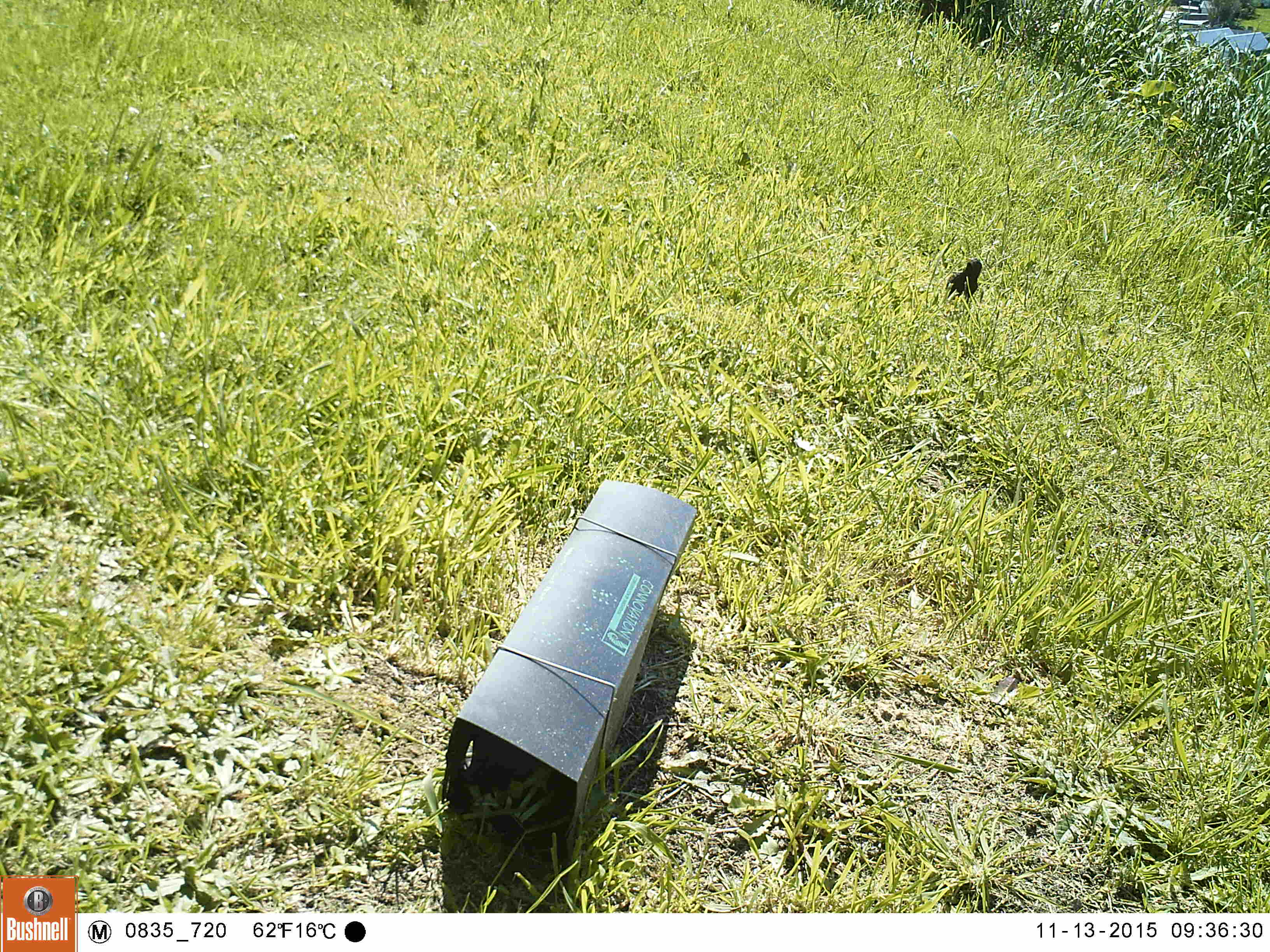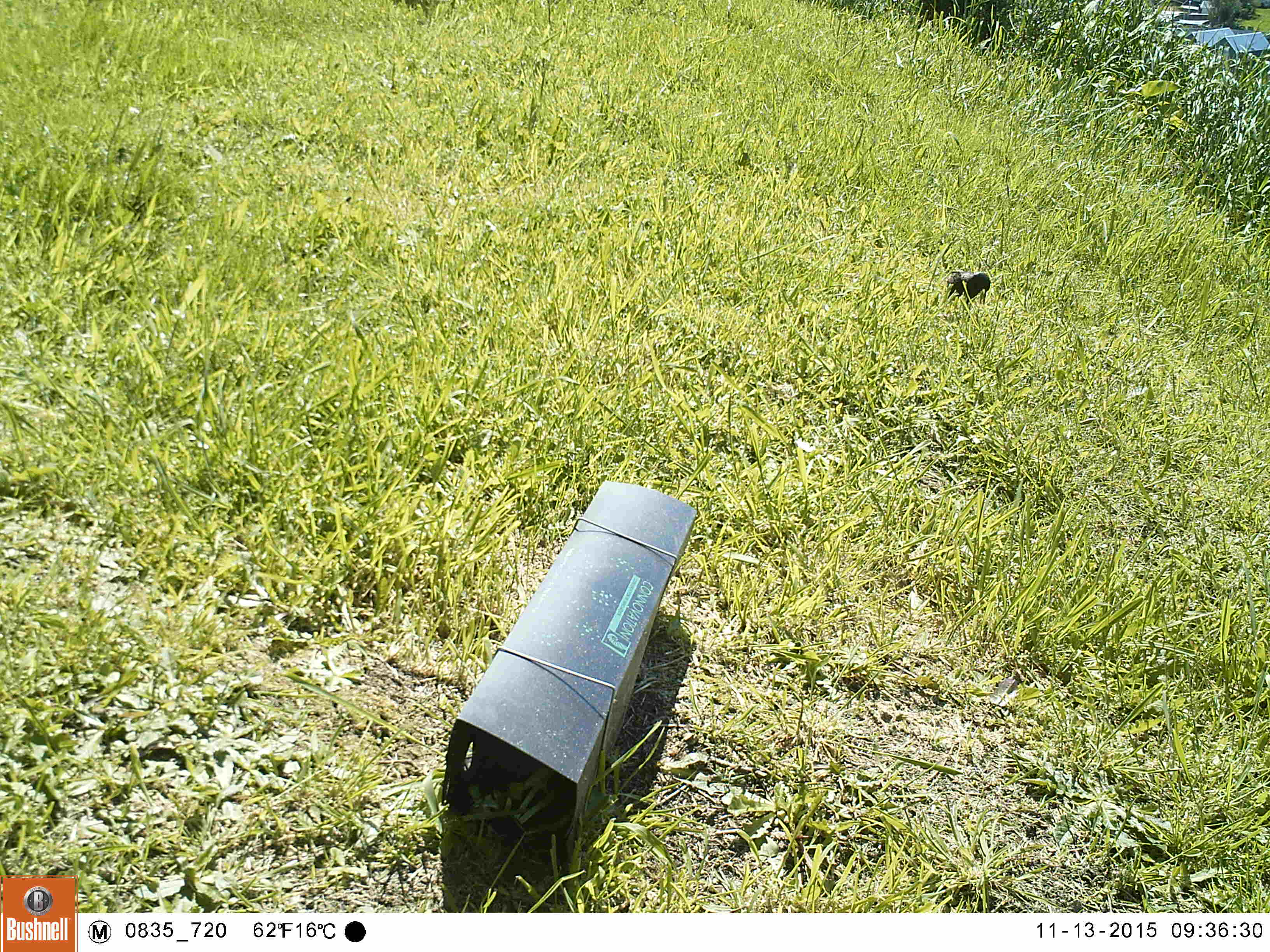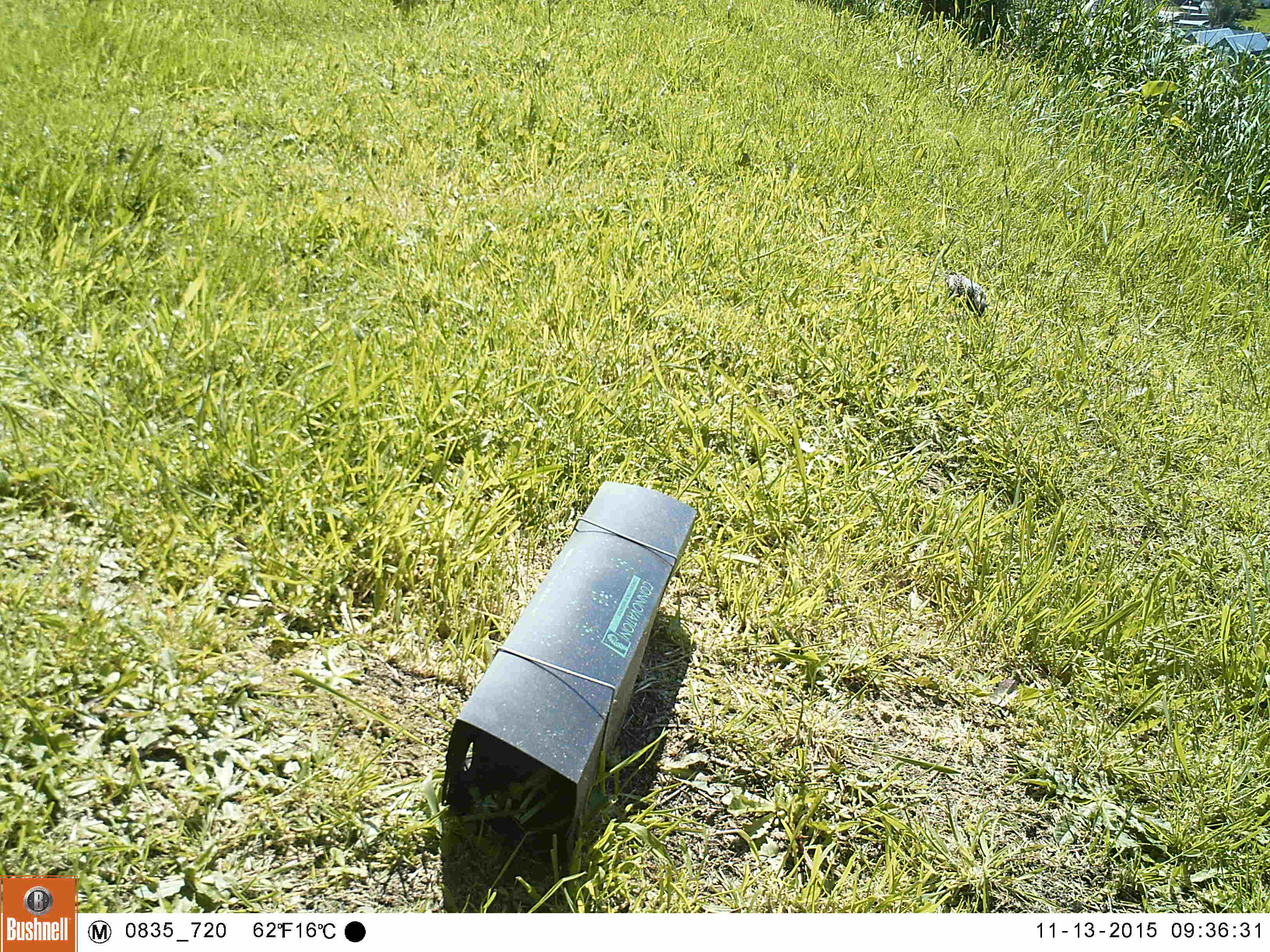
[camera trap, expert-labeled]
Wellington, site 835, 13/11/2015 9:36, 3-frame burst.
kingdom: Animalia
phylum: Chordata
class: Aves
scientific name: Aves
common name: bird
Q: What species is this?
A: Bird (Aves).